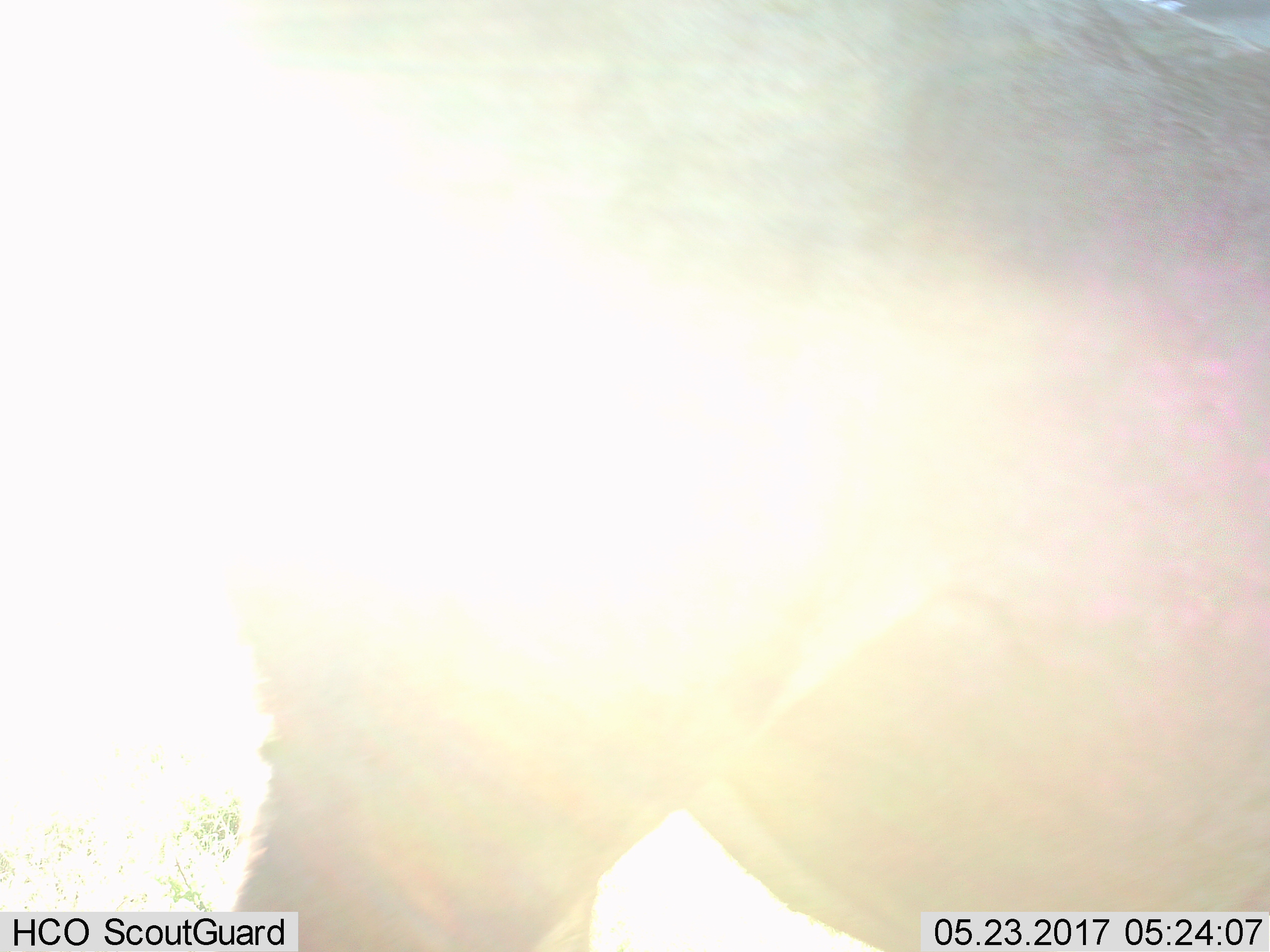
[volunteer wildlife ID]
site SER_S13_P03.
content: unidentified animal